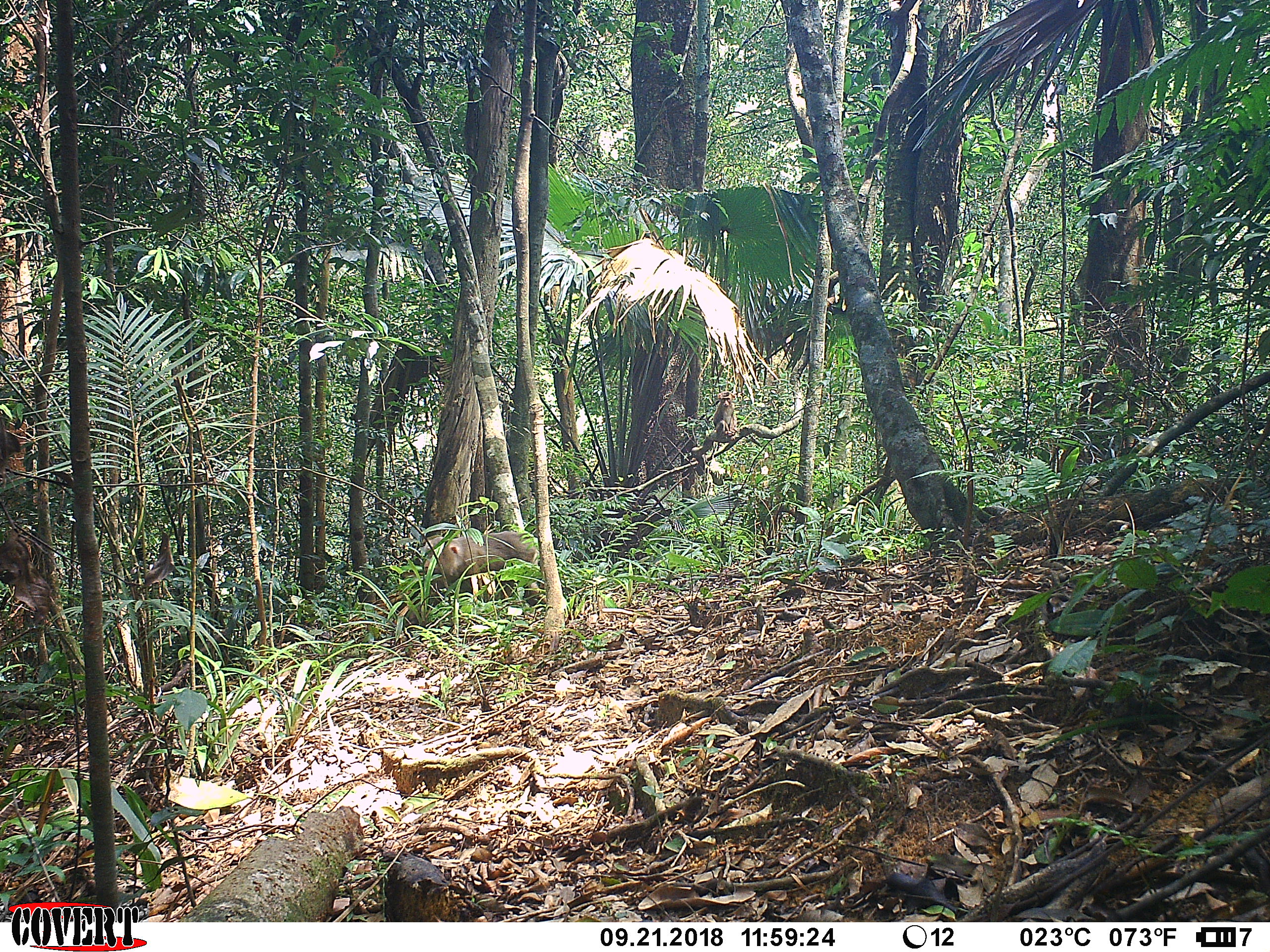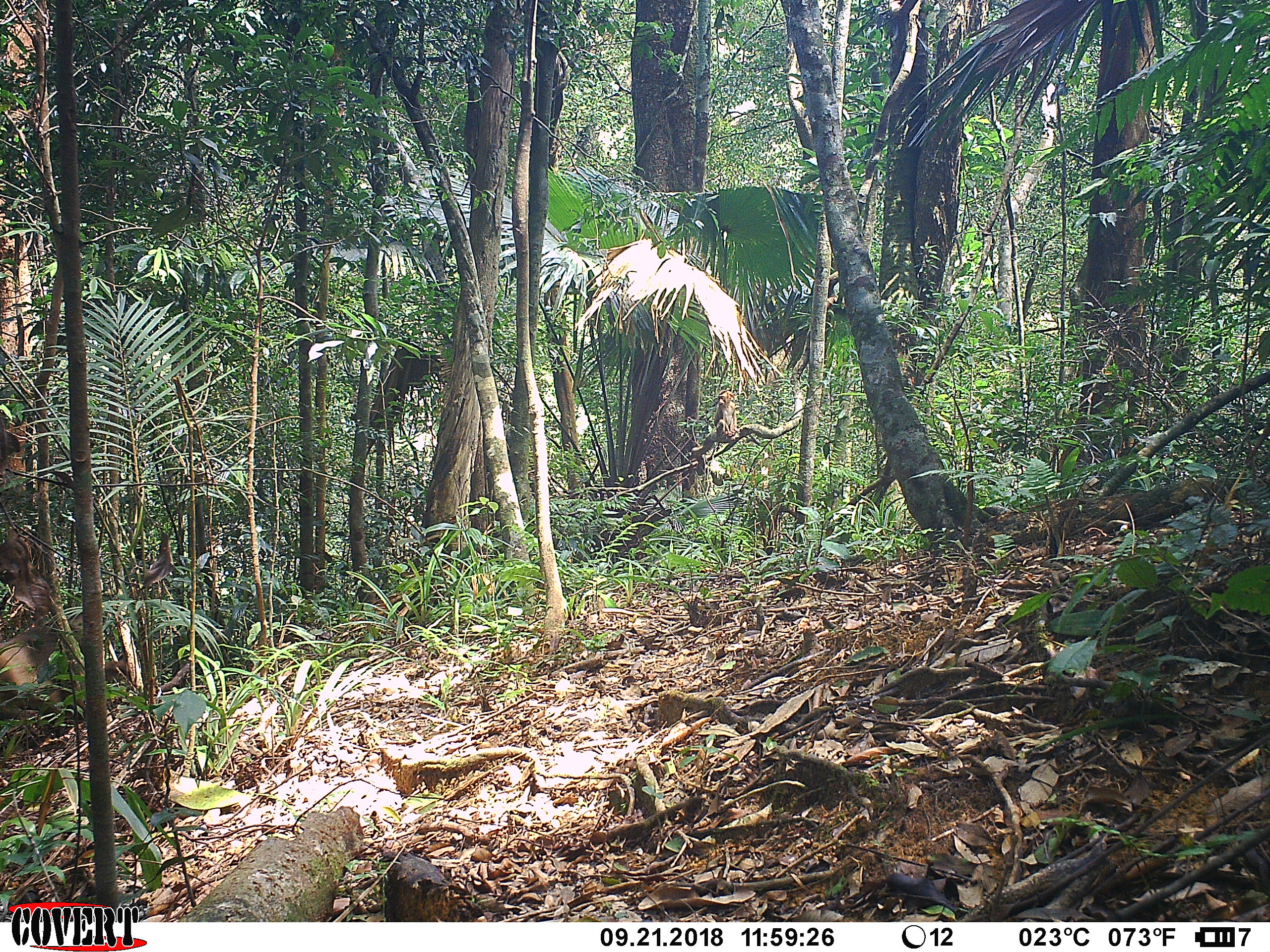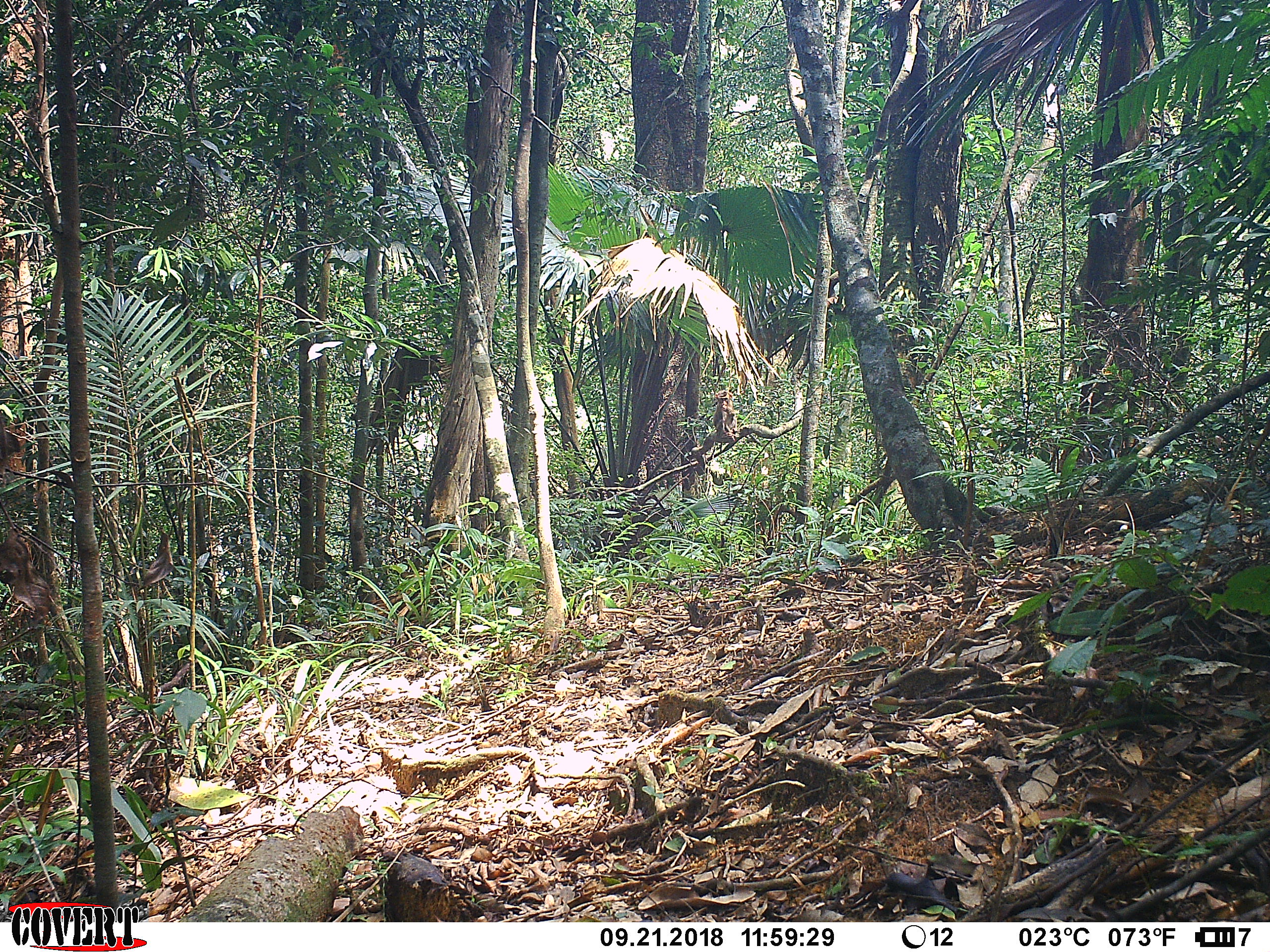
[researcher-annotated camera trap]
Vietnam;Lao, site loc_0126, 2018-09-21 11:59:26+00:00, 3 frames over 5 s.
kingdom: Animalia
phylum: Chordata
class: Mammalia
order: Primates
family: Cercopithecidae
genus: Macaca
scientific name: Macaca nemestrina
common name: pig-tailed macaque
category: pig tailed macaque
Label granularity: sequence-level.